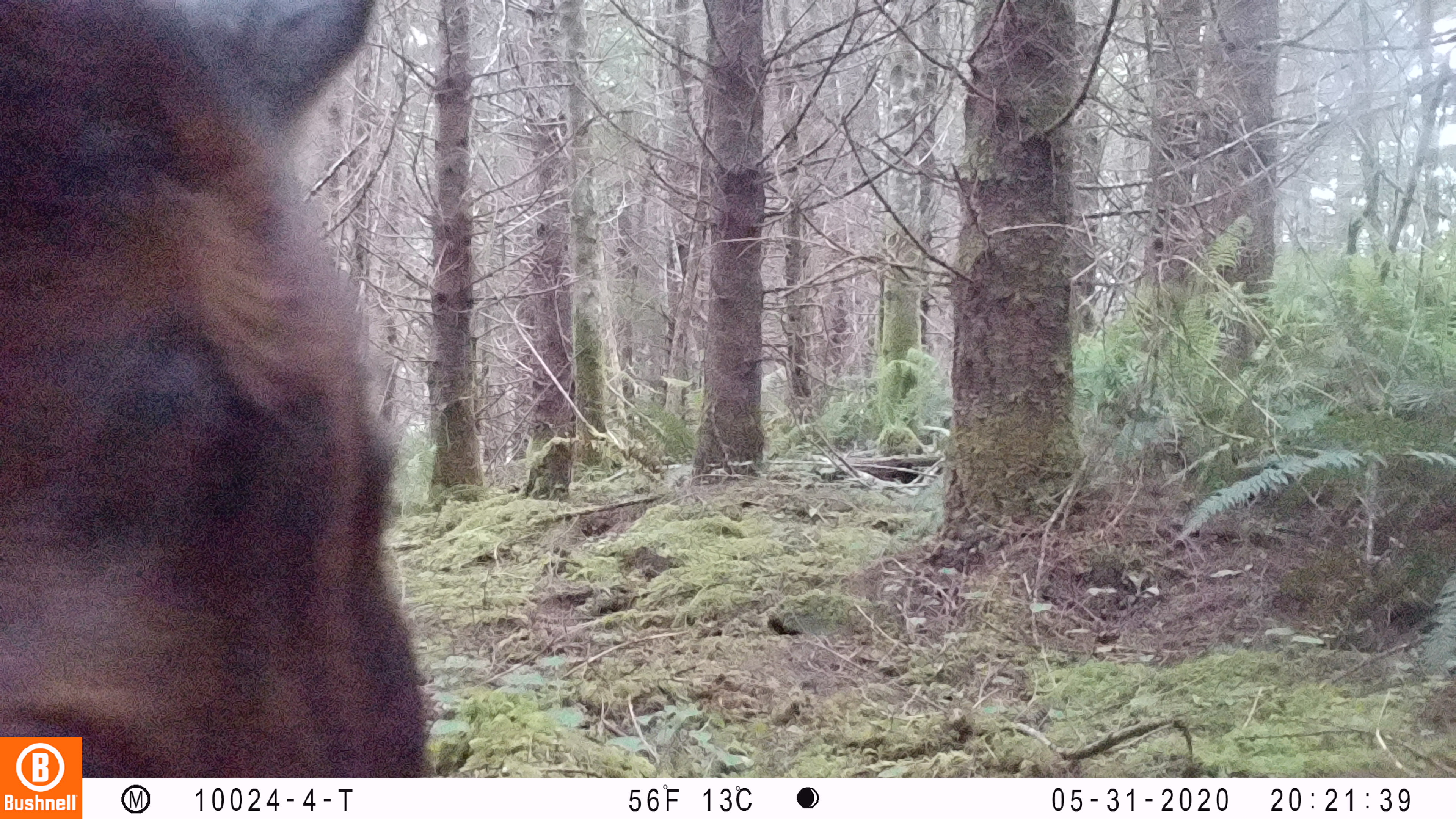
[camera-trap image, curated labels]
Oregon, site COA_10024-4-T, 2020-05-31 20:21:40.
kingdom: Animalia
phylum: Chordata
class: Mammalia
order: Artiodactyla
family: Cervidae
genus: Cervus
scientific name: Cervus canadensis roosevelti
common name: roosevelt elk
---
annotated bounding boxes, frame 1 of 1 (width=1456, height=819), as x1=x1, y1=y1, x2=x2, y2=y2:
roosevelt elk: x1=2, y1=4, x2=431, y2=730